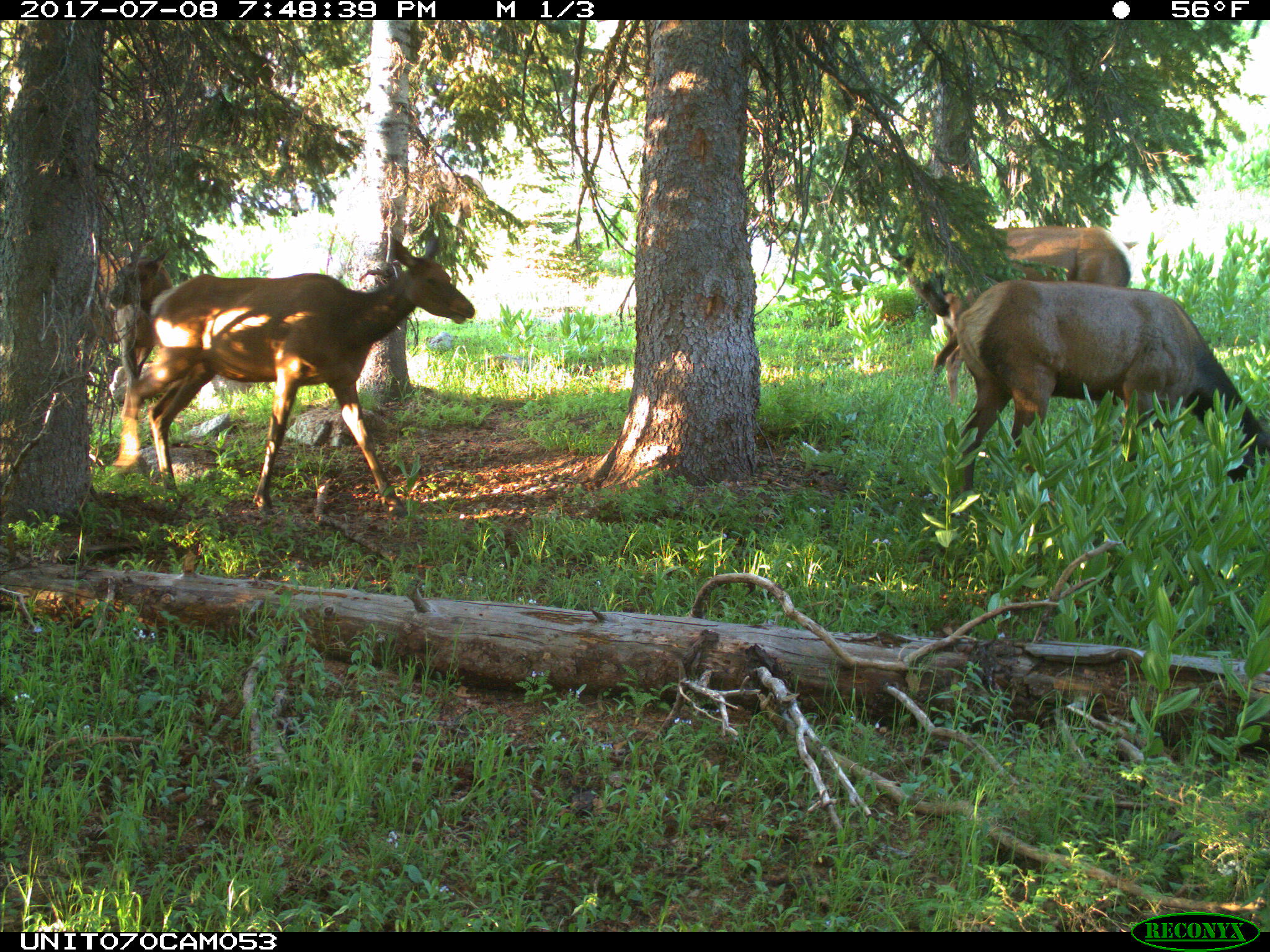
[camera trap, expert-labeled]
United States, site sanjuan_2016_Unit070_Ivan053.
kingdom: Animalia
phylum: Chordata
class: Mammalia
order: Artiodactyla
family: Cervidae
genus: Cervus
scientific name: Cervus elaphus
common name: red deer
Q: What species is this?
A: Cervus elaphus (red deer).